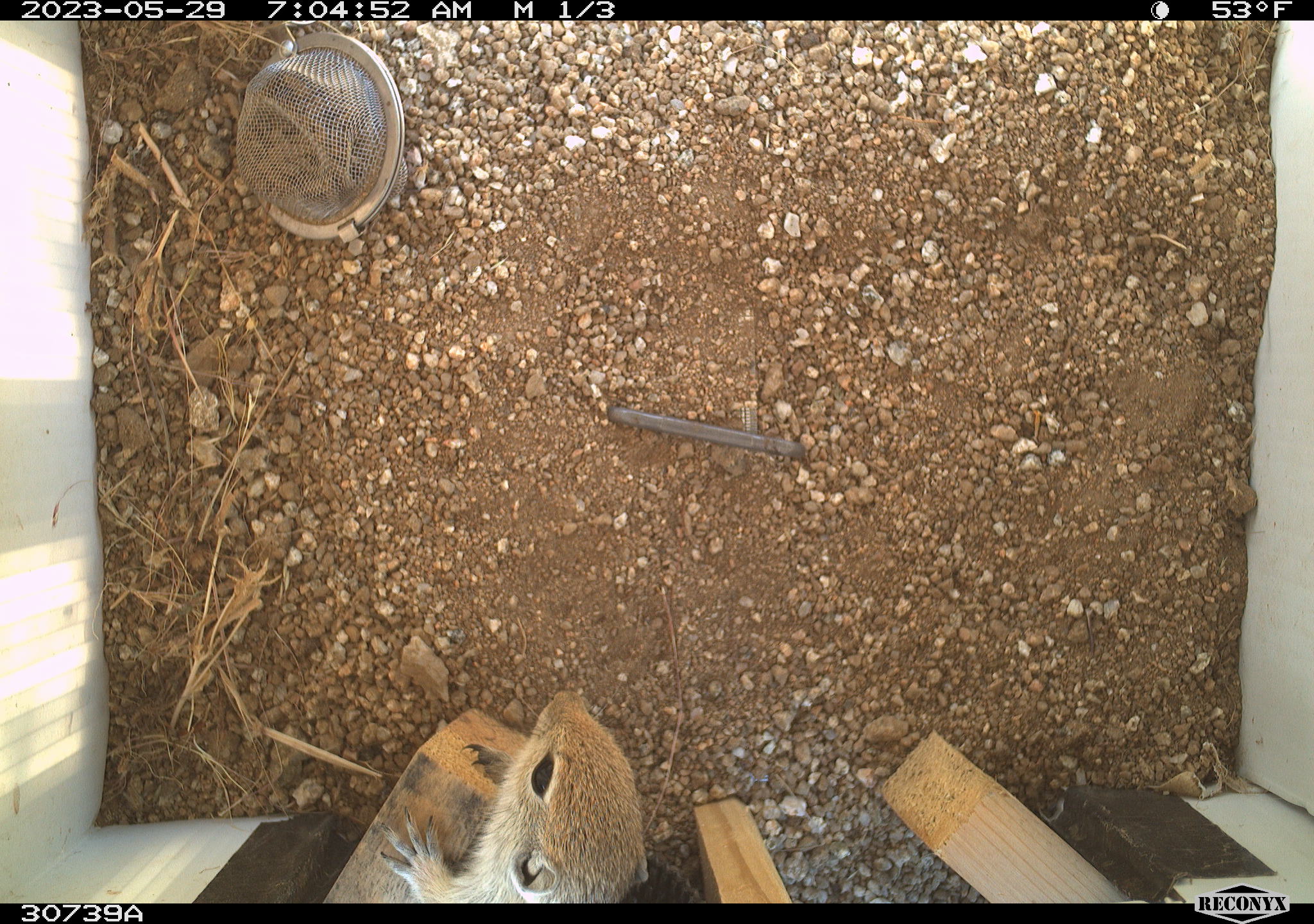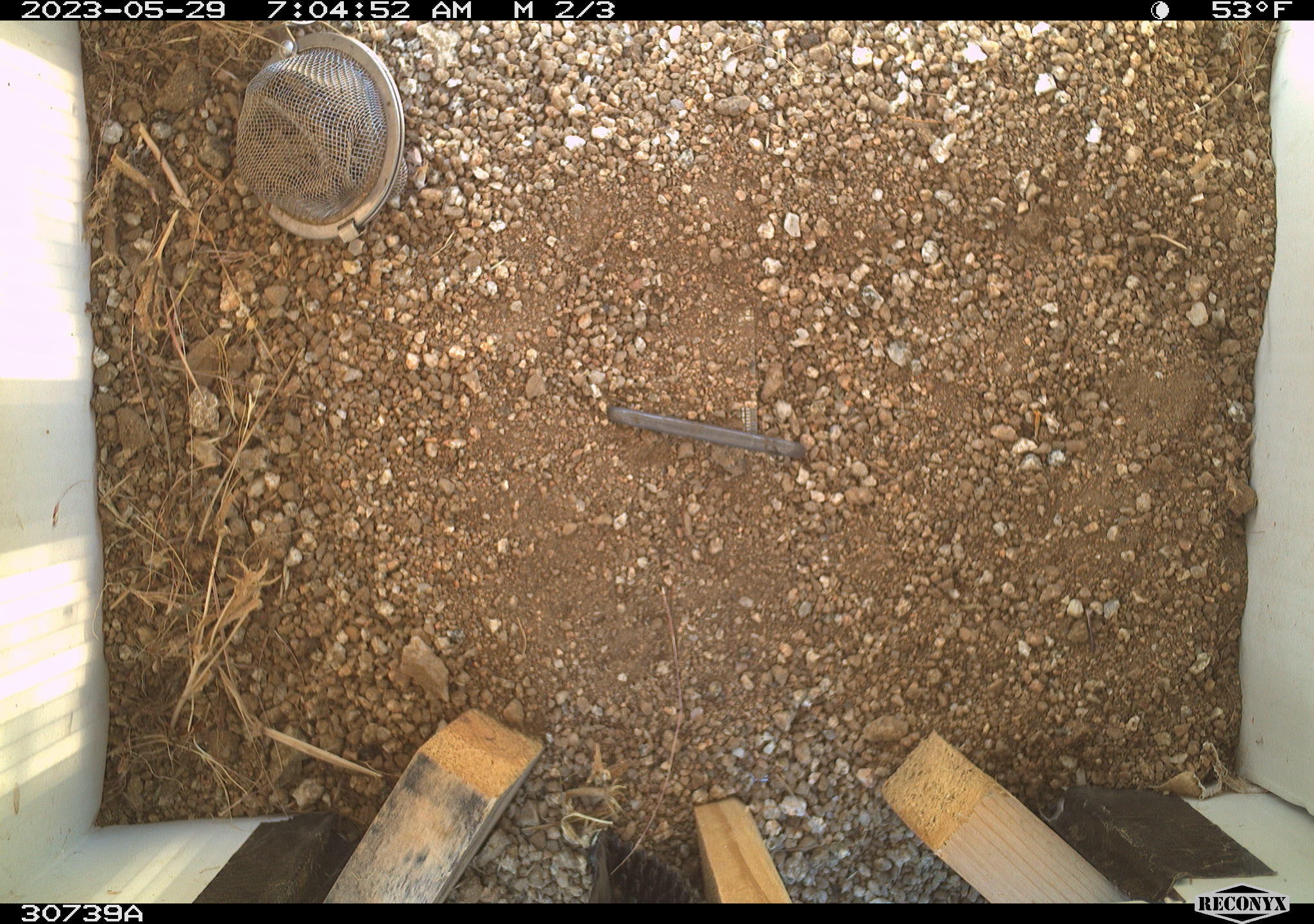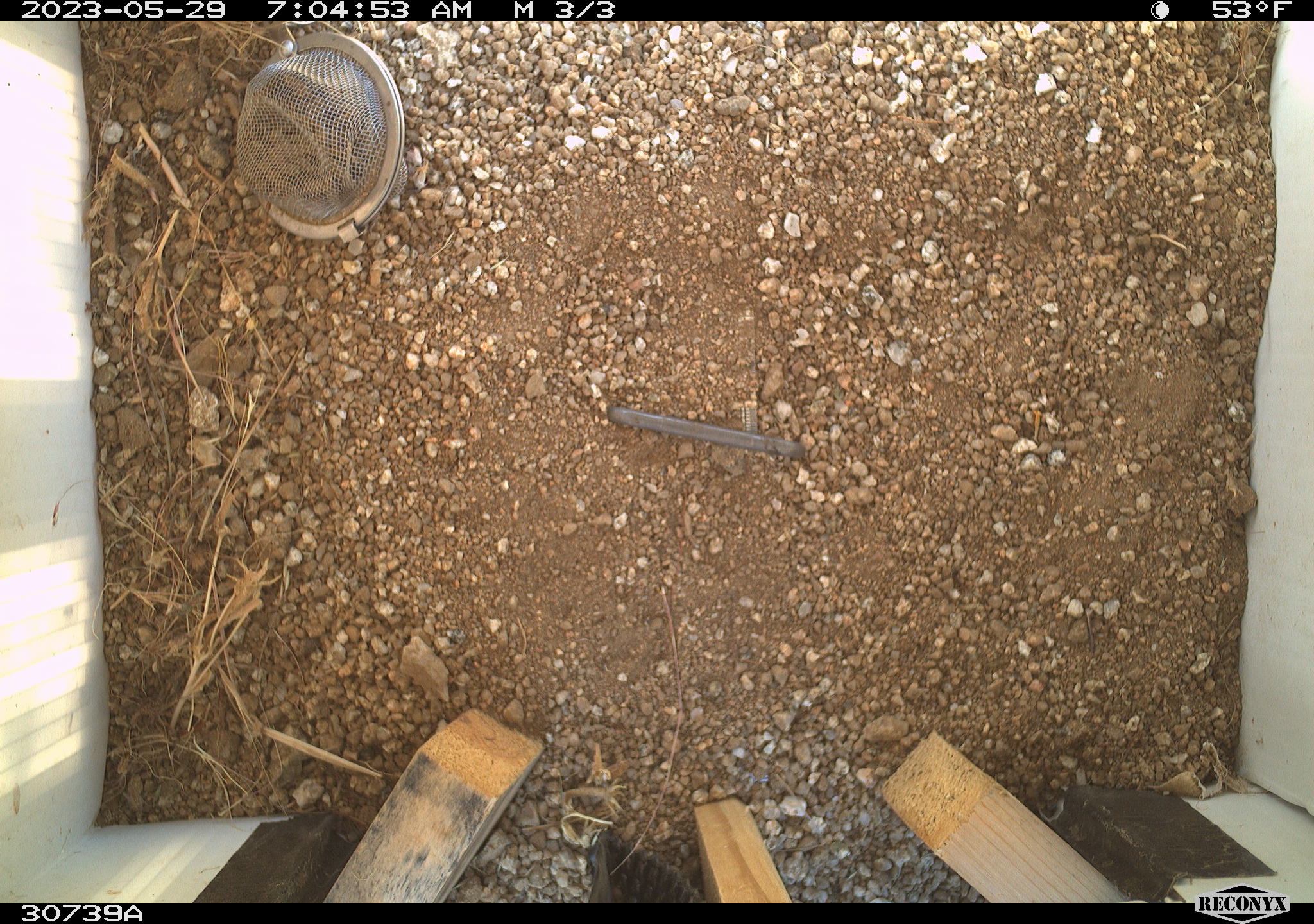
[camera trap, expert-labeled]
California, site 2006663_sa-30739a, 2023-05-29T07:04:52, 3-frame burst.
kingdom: Animalia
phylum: Chordata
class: Mammalia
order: Rodentia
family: Sciuridae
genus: Ammospermophilus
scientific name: Ammospermophilus leucurus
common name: white-tailed antelope squirrel